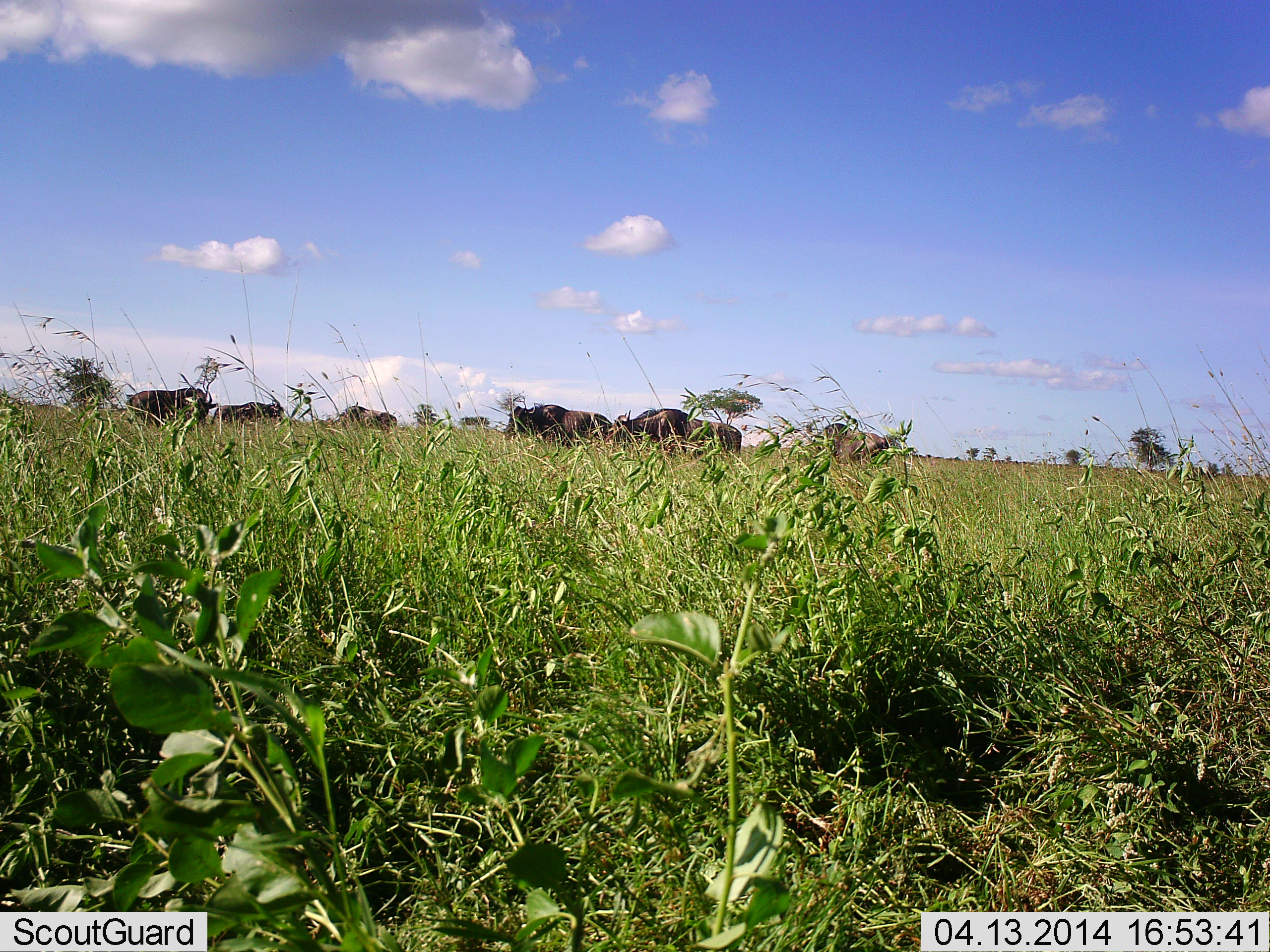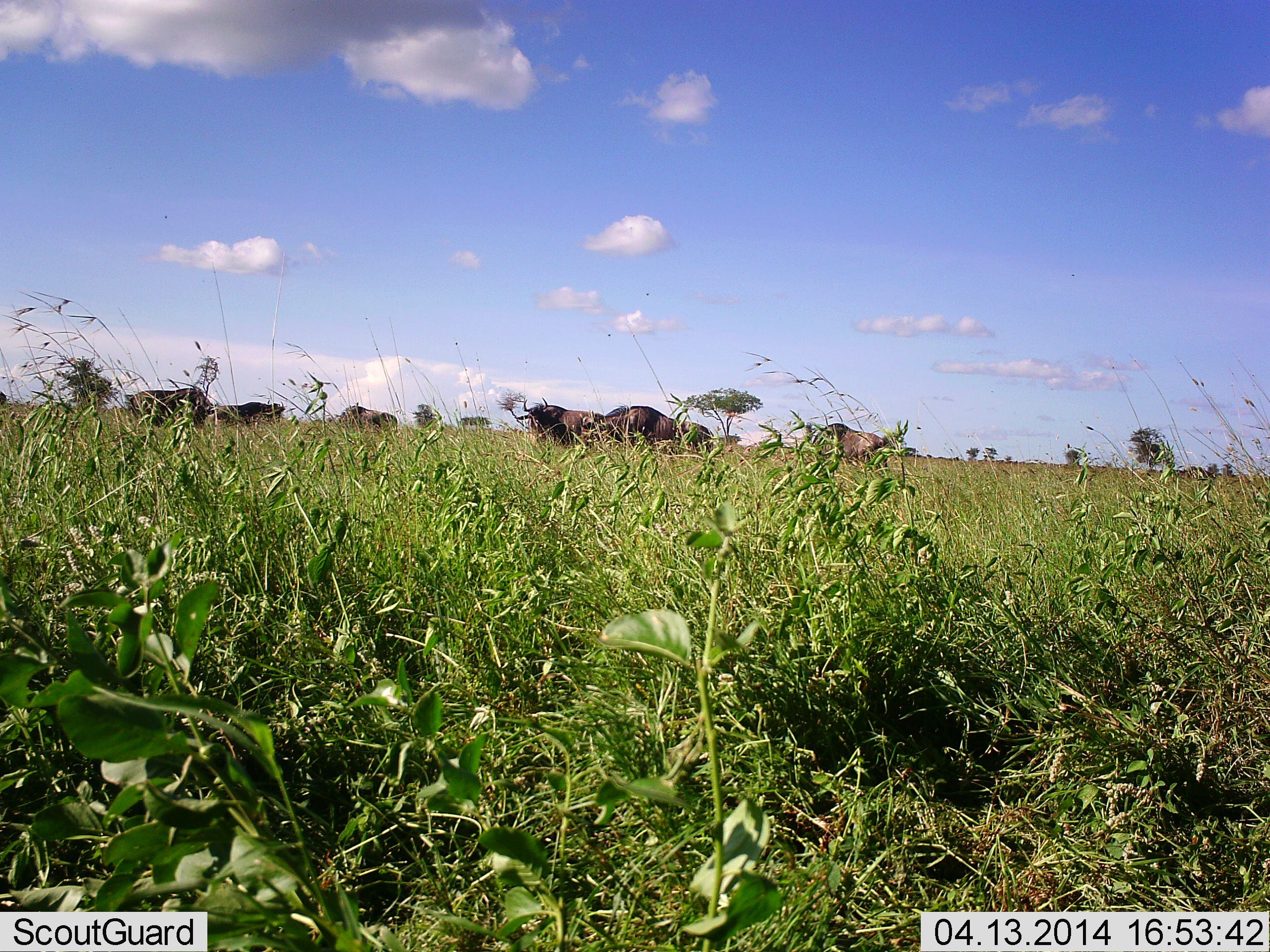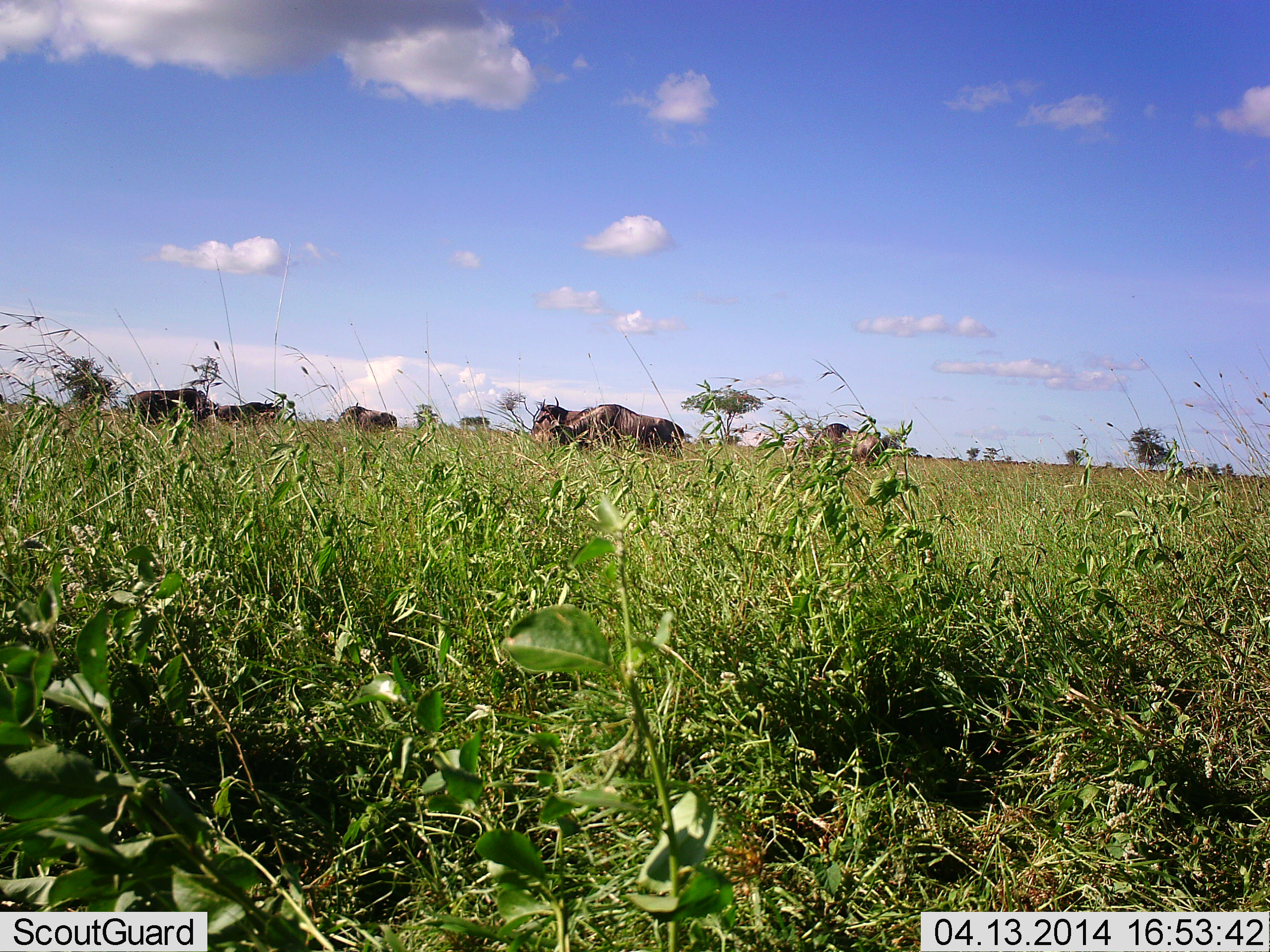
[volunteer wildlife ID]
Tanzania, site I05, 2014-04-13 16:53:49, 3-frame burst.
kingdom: Animalia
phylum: Chordata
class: Mammalia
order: Artiodactyla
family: Bovidae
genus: Connochaetes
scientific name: Connochaetes taurinus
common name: blue wildebeest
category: wildebeest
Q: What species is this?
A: Wildebeest (blue wildebeest) (Connochaetes taurinus).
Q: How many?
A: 6.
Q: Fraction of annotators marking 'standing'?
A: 80%.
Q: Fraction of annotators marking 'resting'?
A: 0%.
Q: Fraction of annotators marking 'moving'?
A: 50%.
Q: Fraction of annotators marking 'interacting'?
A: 0%.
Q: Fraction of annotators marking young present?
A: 0%.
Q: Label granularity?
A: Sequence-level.